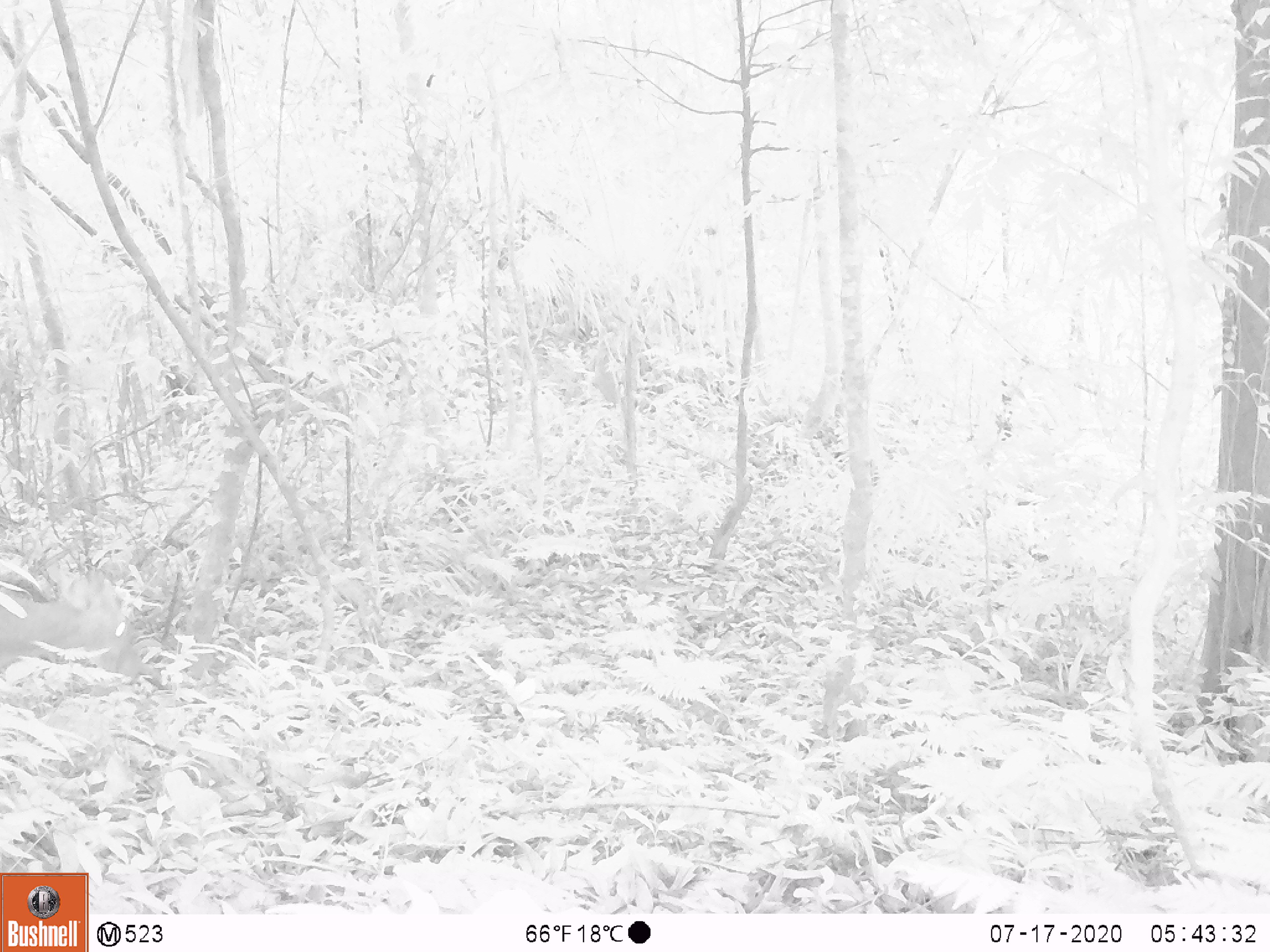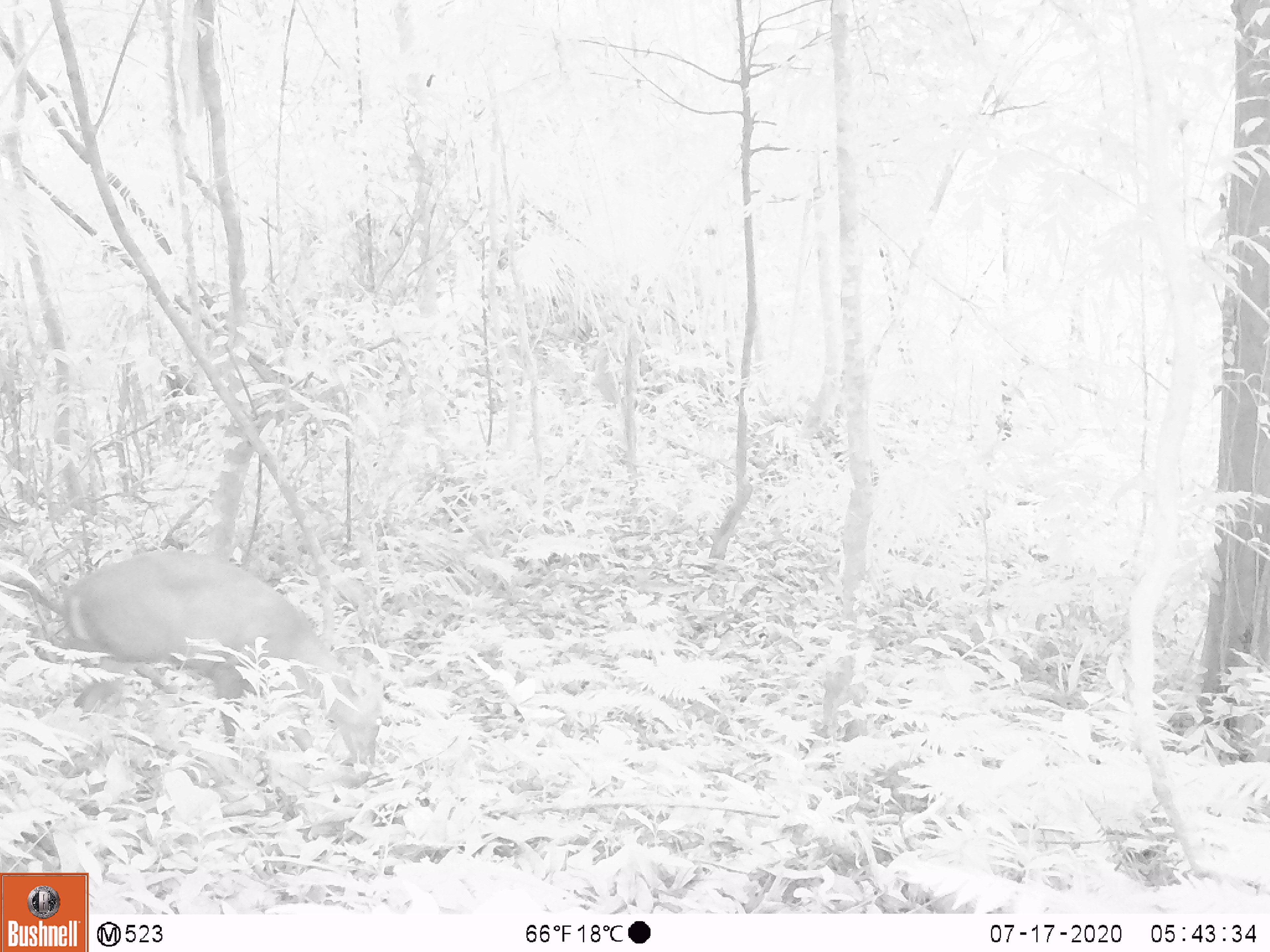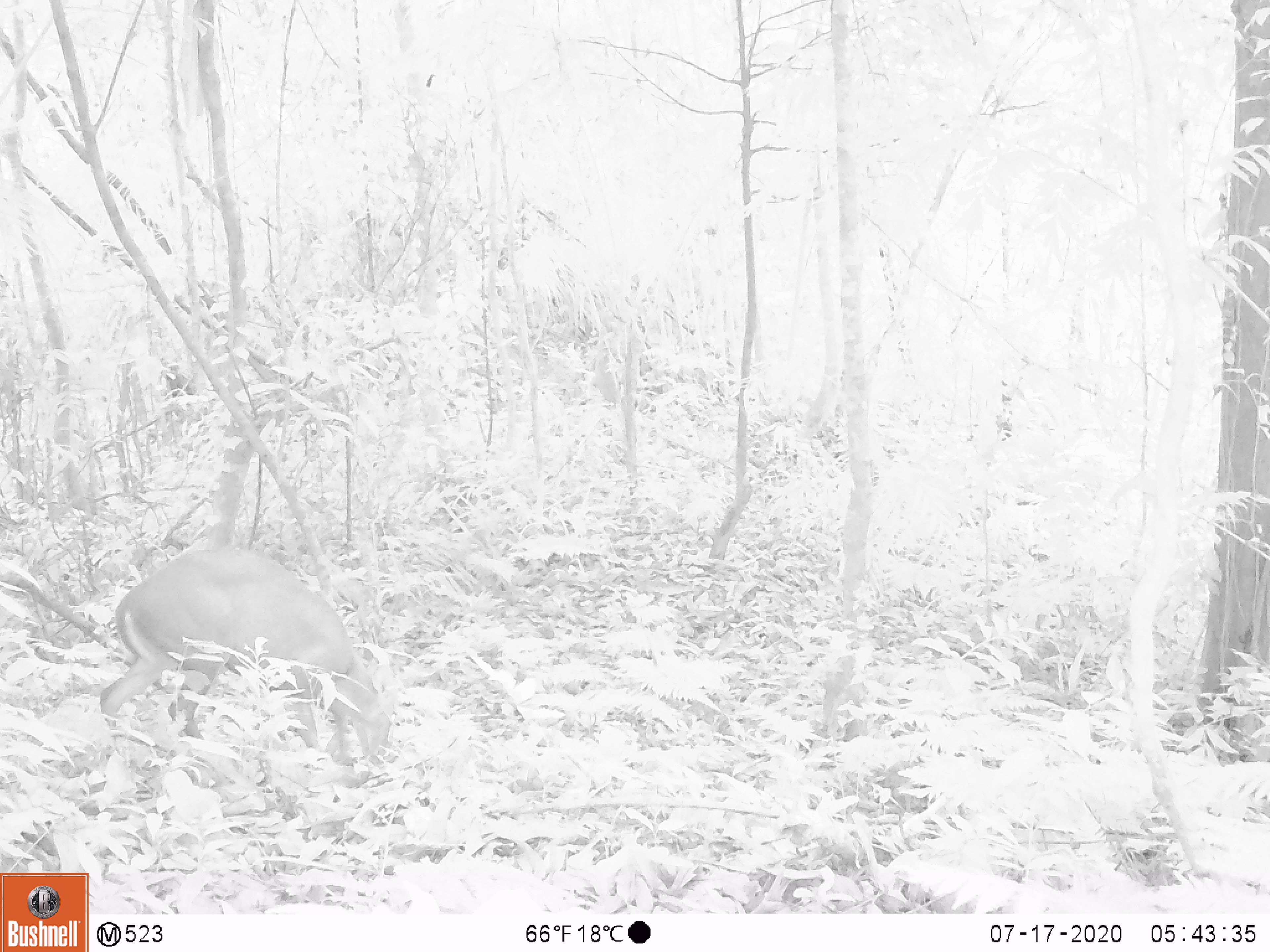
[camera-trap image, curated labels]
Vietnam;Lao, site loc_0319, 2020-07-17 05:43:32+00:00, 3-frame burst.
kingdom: Animalia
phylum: Chordata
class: Mammalia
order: Artiodactyla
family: Cervidae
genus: Muntiacus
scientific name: Muntiacus rooseveltorum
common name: roosevelt's muntjac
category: roosevelts muntjac group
Roosevelts muntjac group (roosevelt's muntjac) (Muntiacus rooseveltorum). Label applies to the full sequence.